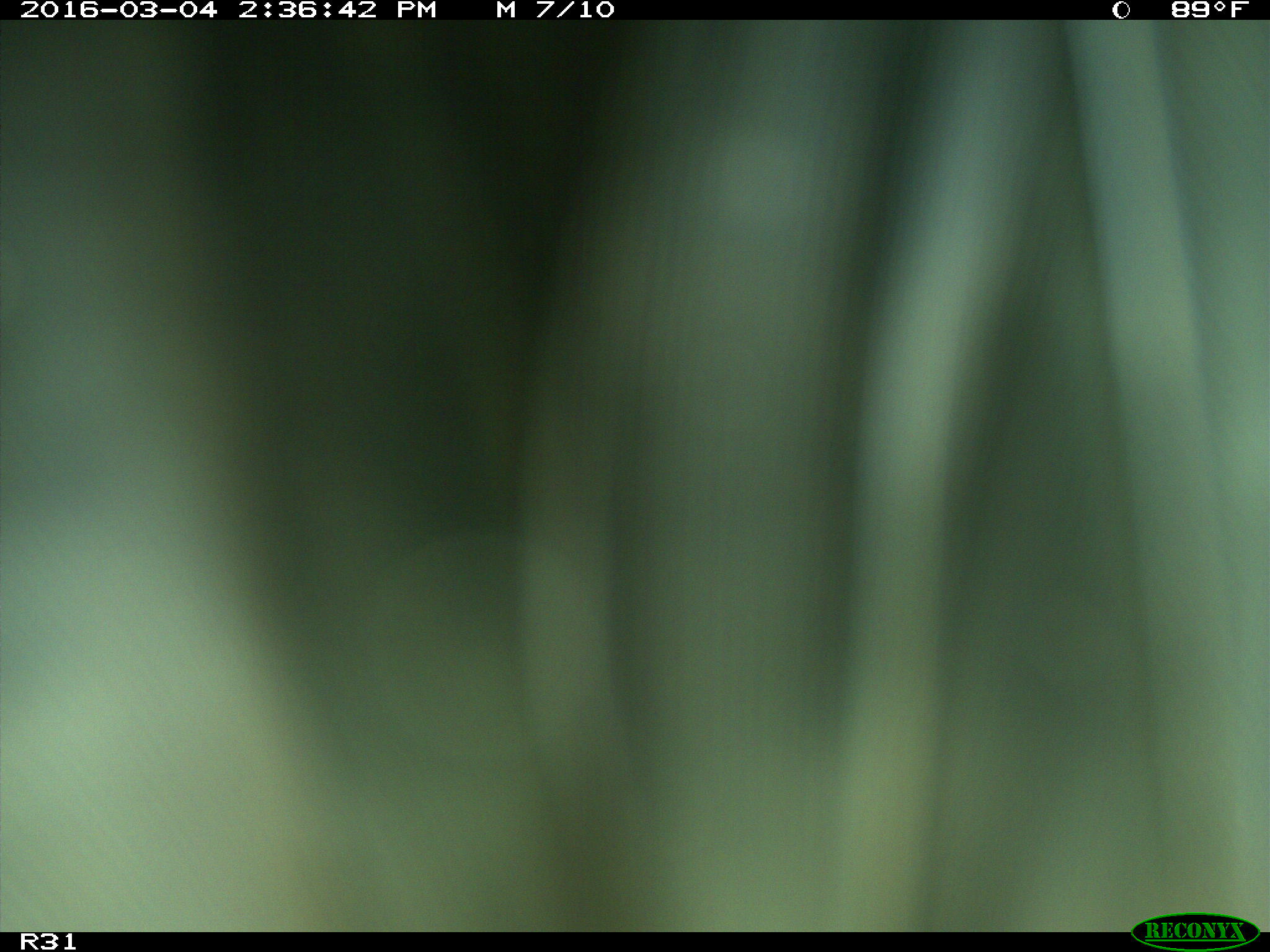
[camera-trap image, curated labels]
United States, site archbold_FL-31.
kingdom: Animalia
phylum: Chordata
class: Aves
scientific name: Aves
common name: birds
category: unidentified bird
Unidentified bird (birds) (Aves).